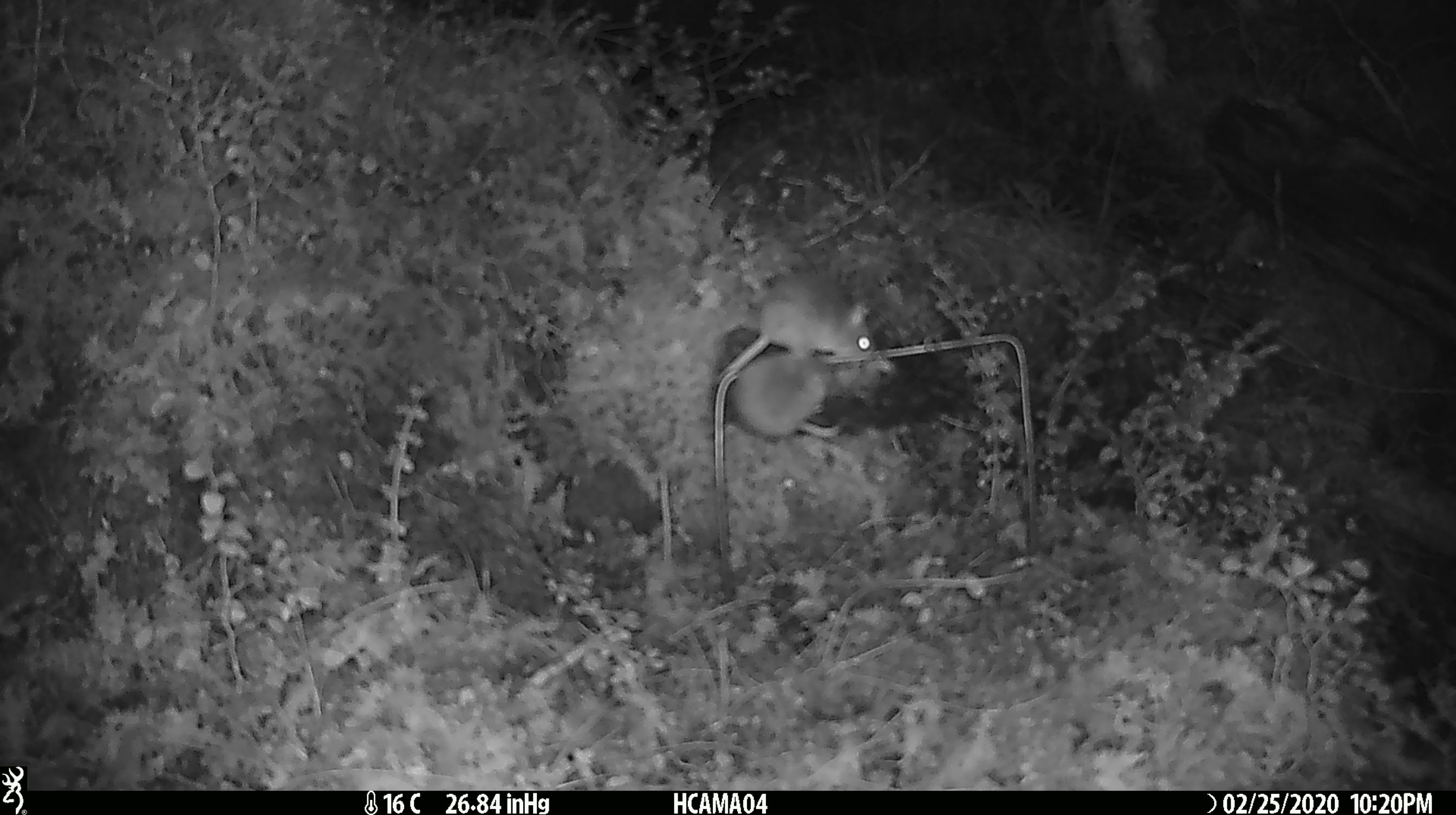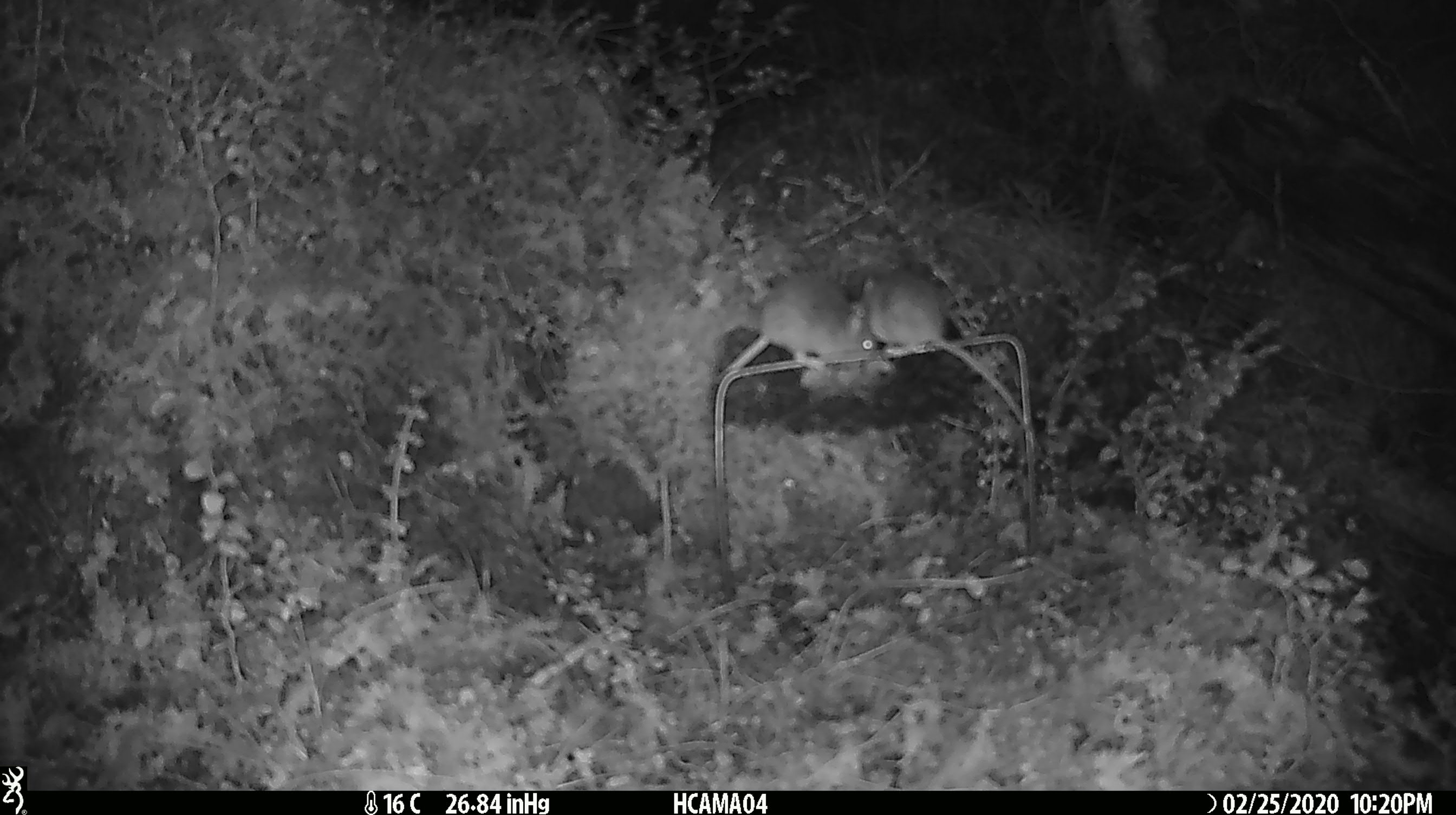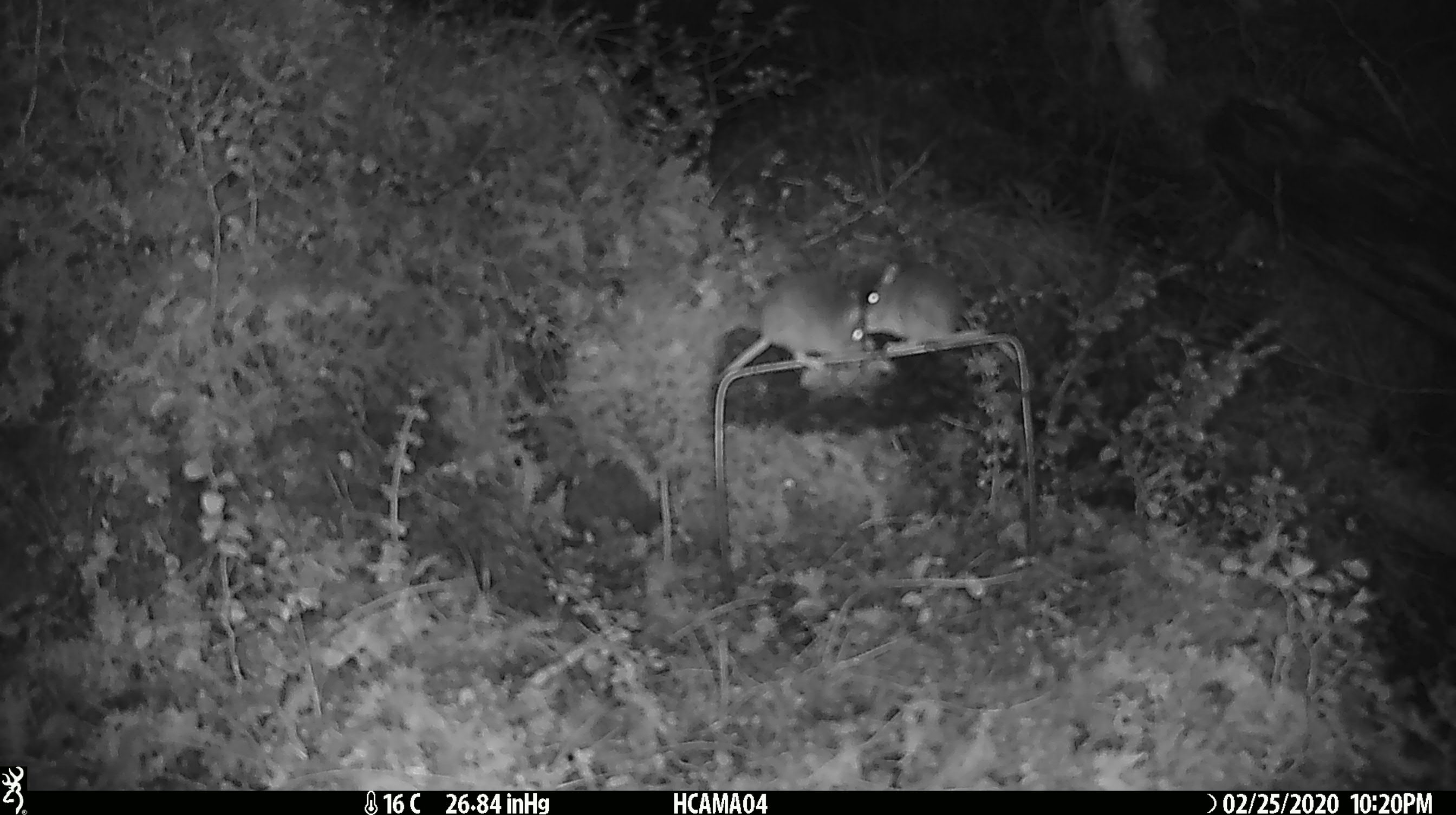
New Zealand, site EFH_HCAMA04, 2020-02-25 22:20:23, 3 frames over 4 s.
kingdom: Animalia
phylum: Chordata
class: Mammalia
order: Rodentia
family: Muridae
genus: Mus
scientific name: Mus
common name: mouse